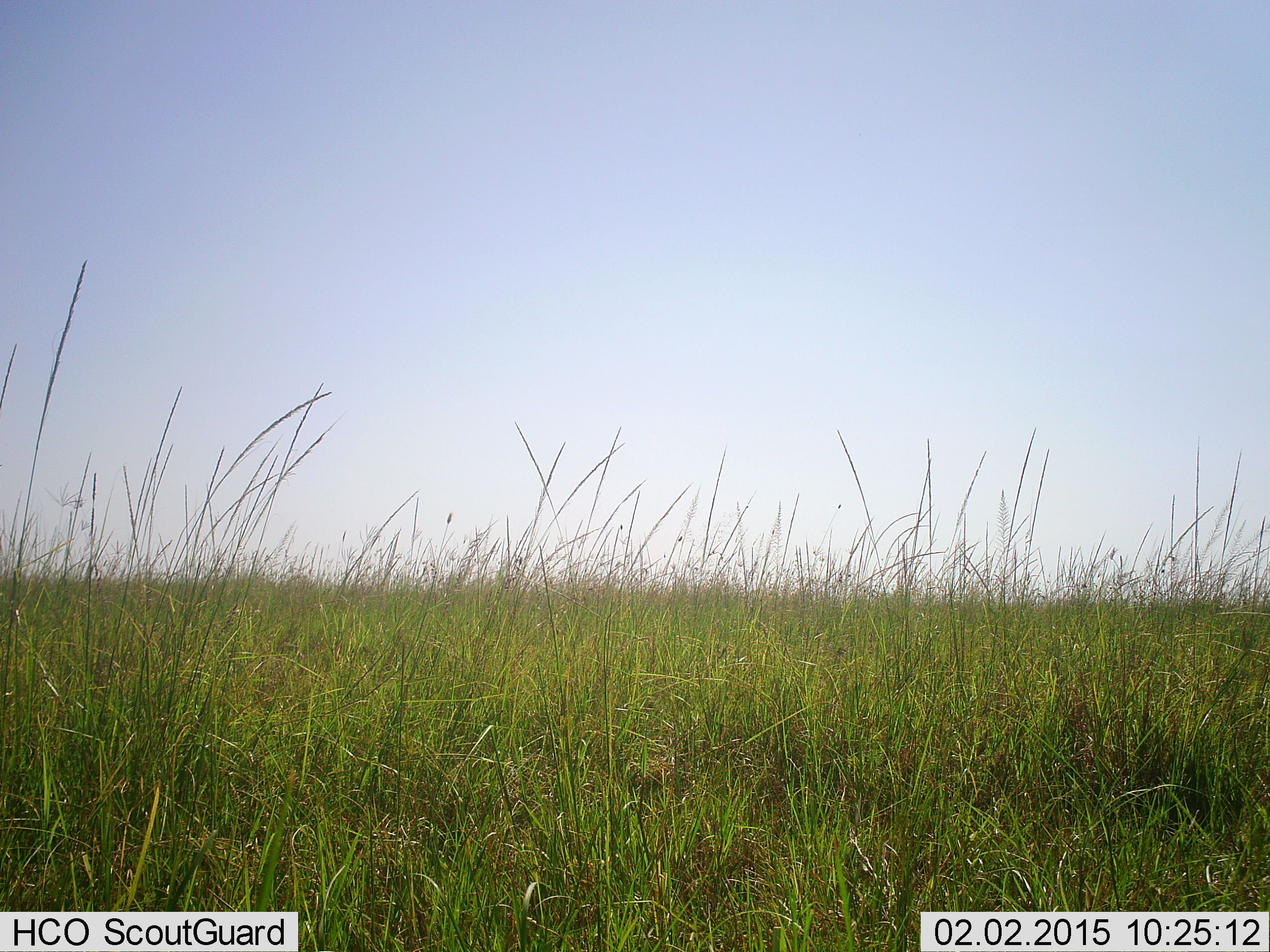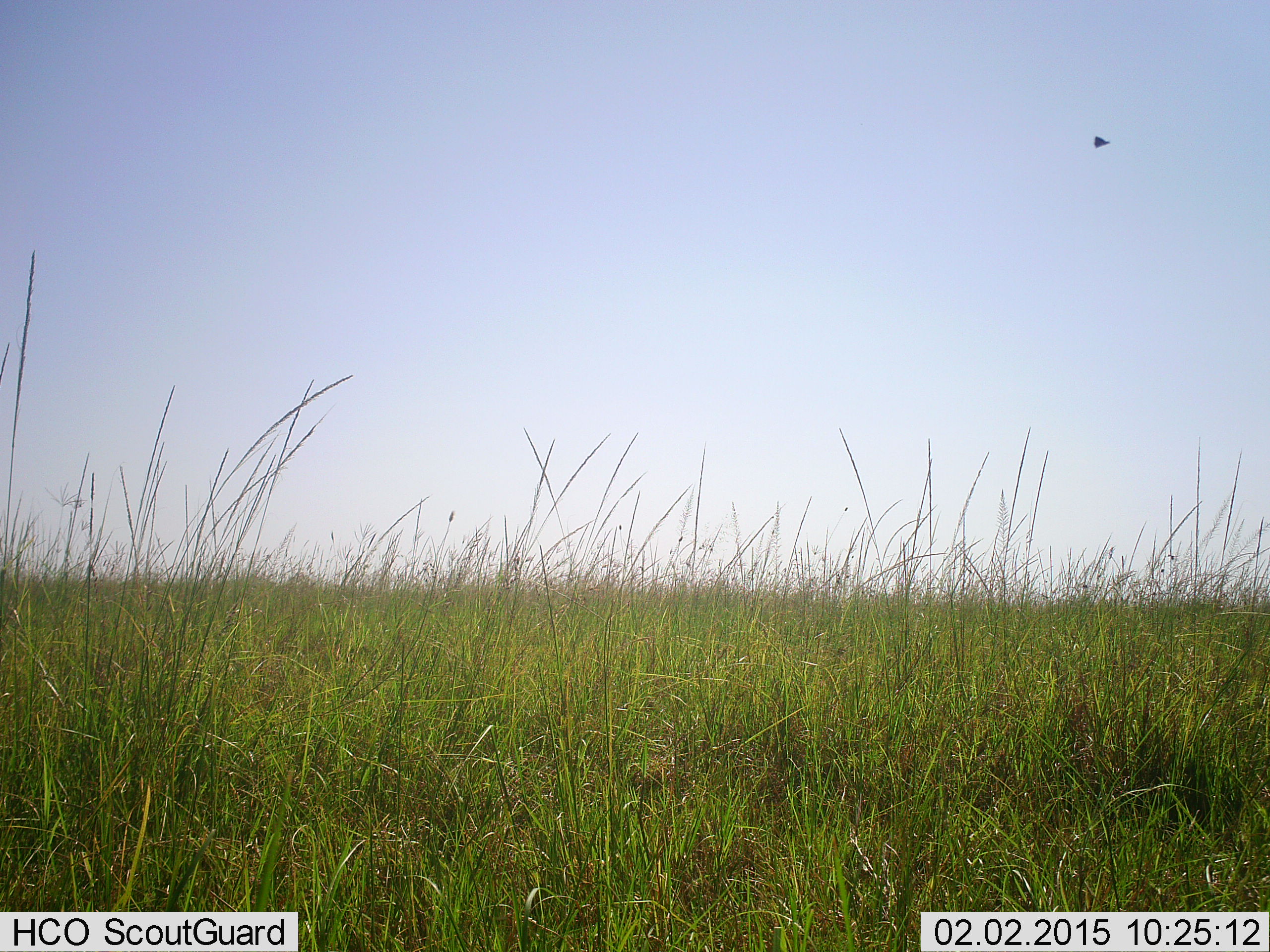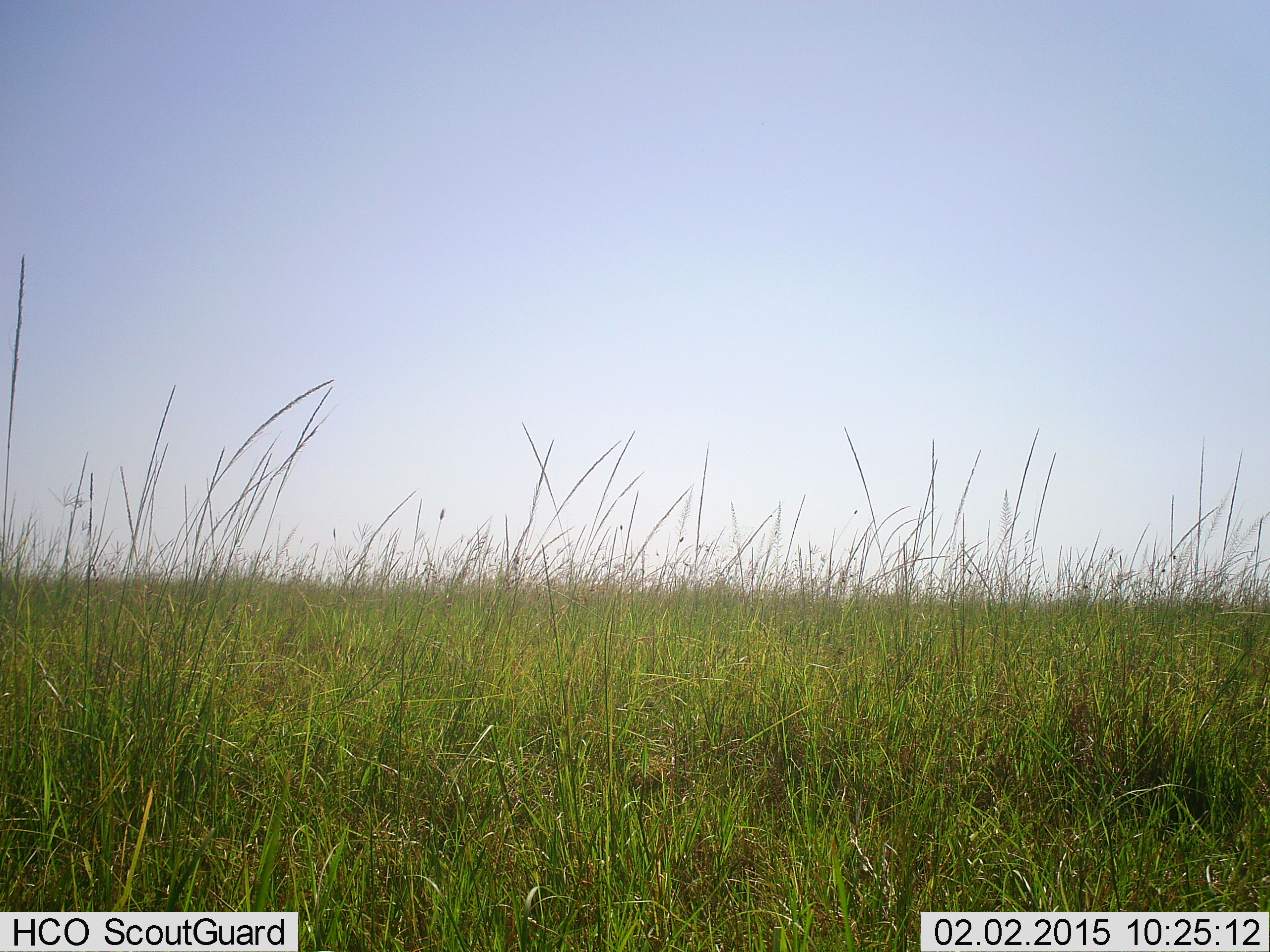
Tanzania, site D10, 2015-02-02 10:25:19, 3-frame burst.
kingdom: Animalia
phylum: Arthropoda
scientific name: Arthropoda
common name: arthropods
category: insectspider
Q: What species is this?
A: Insectspider (arthropods) (Arthropoda).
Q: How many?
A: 1.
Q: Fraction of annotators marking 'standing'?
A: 0%.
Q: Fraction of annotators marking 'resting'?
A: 0%.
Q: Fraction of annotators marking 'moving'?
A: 100%.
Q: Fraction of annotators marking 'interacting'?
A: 0%.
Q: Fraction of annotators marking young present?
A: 0%.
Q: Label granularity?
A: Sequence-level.